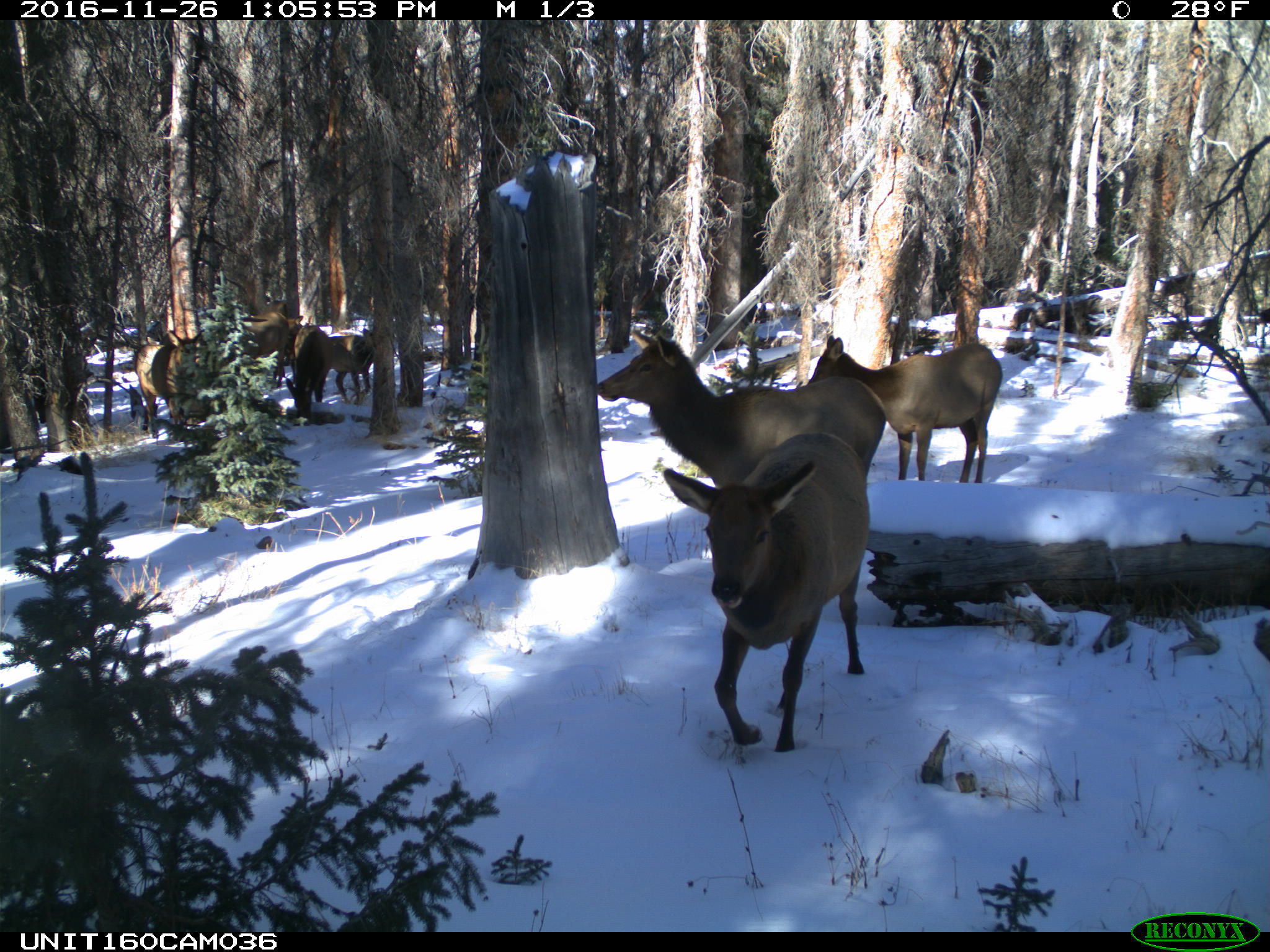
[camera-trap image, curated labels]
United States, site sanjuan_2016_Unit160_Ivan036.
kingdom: Animalia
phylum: Chordata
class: Mammalia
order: Artiodactyla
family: Cervidae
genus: Cervus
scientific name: Cervus elaphus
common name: red deer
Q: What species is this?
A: Cervus elaphus (red deer).